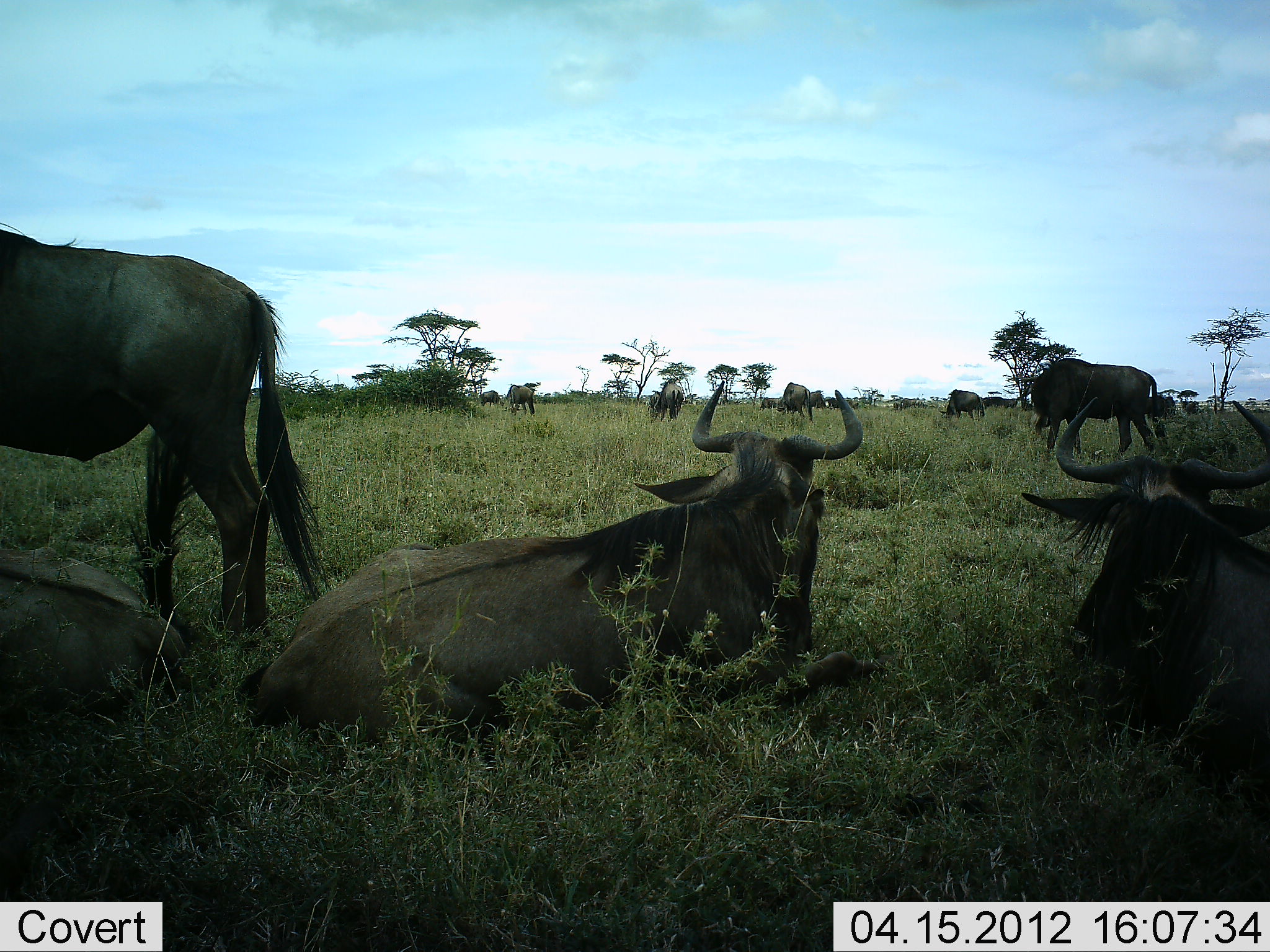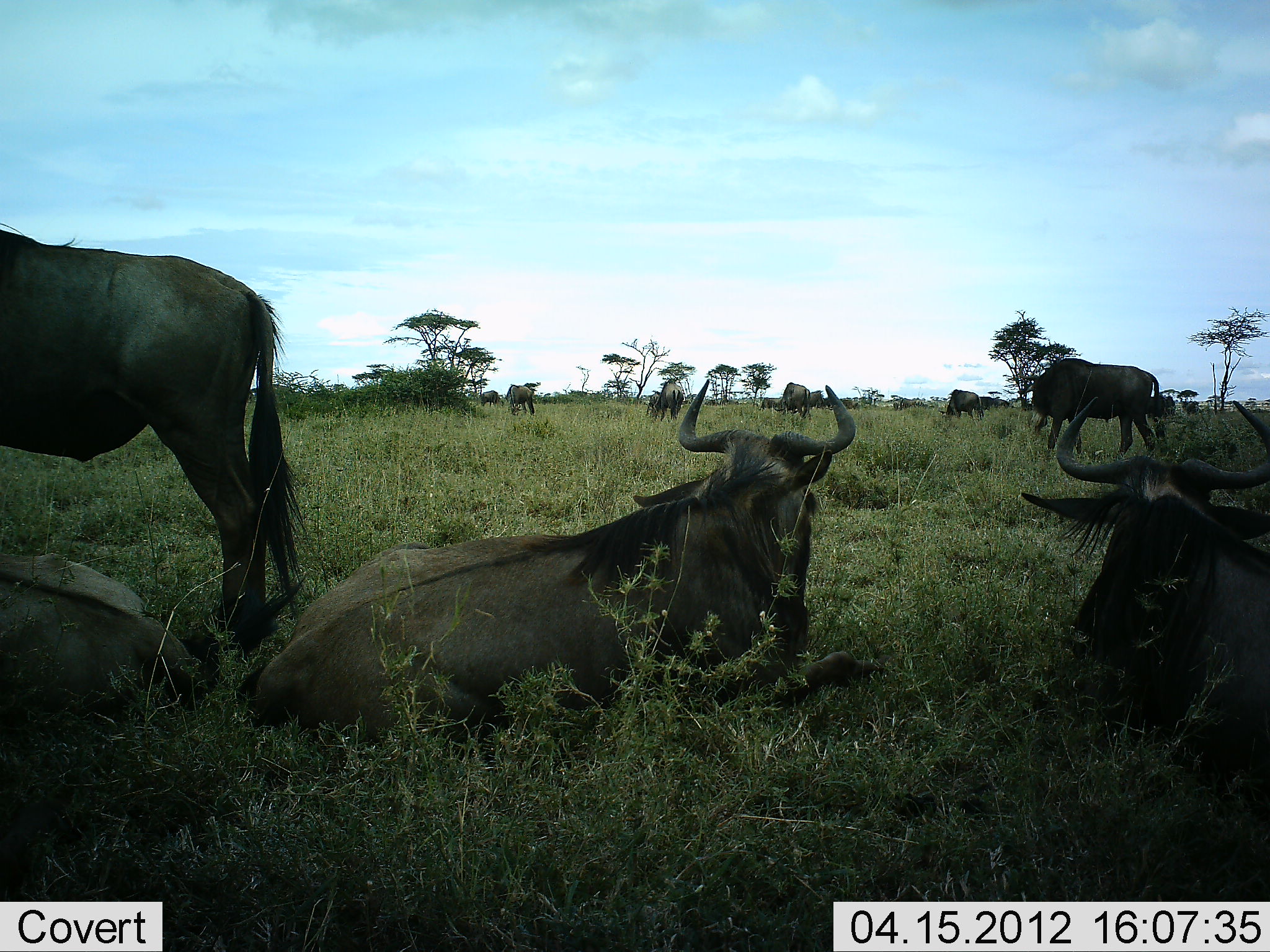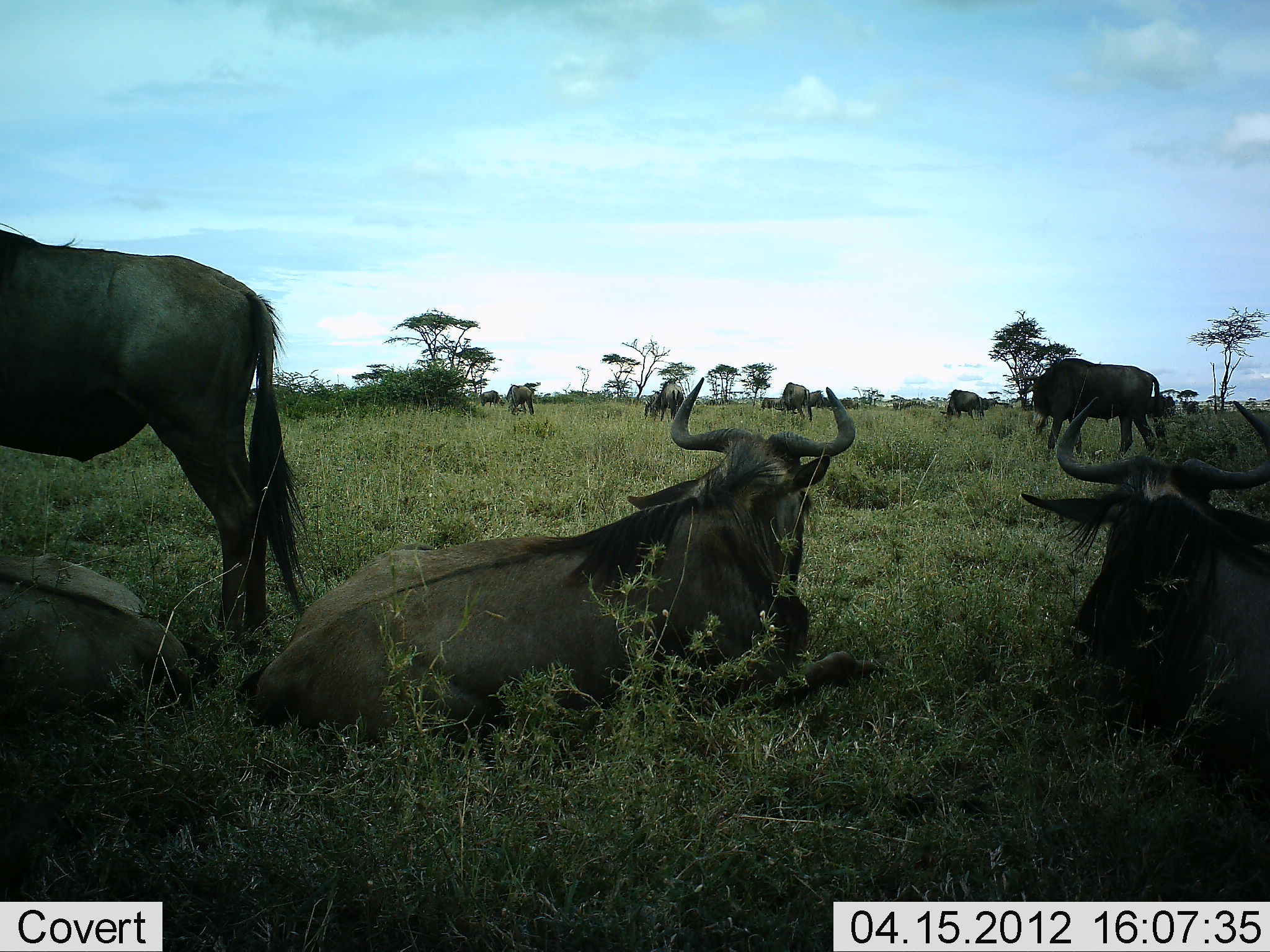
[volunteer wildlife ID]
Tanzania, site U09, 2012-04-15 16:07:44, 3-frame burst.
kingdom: Animalia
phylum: Chordata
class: Mammalia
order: Artiodactyla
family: Bovidae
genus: Connochaetes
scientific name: Connochaetes taurinus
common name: blue wildebeest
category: wildebeest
Wildebeest (blue wildebeest) (Connochaetes taurinus), count 11-50. Behavior (volunteer vote fractions): standing 67%, resting 100%, moving 25%, interacting 0%. Young present (vote fraction): 8%. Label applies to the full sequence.